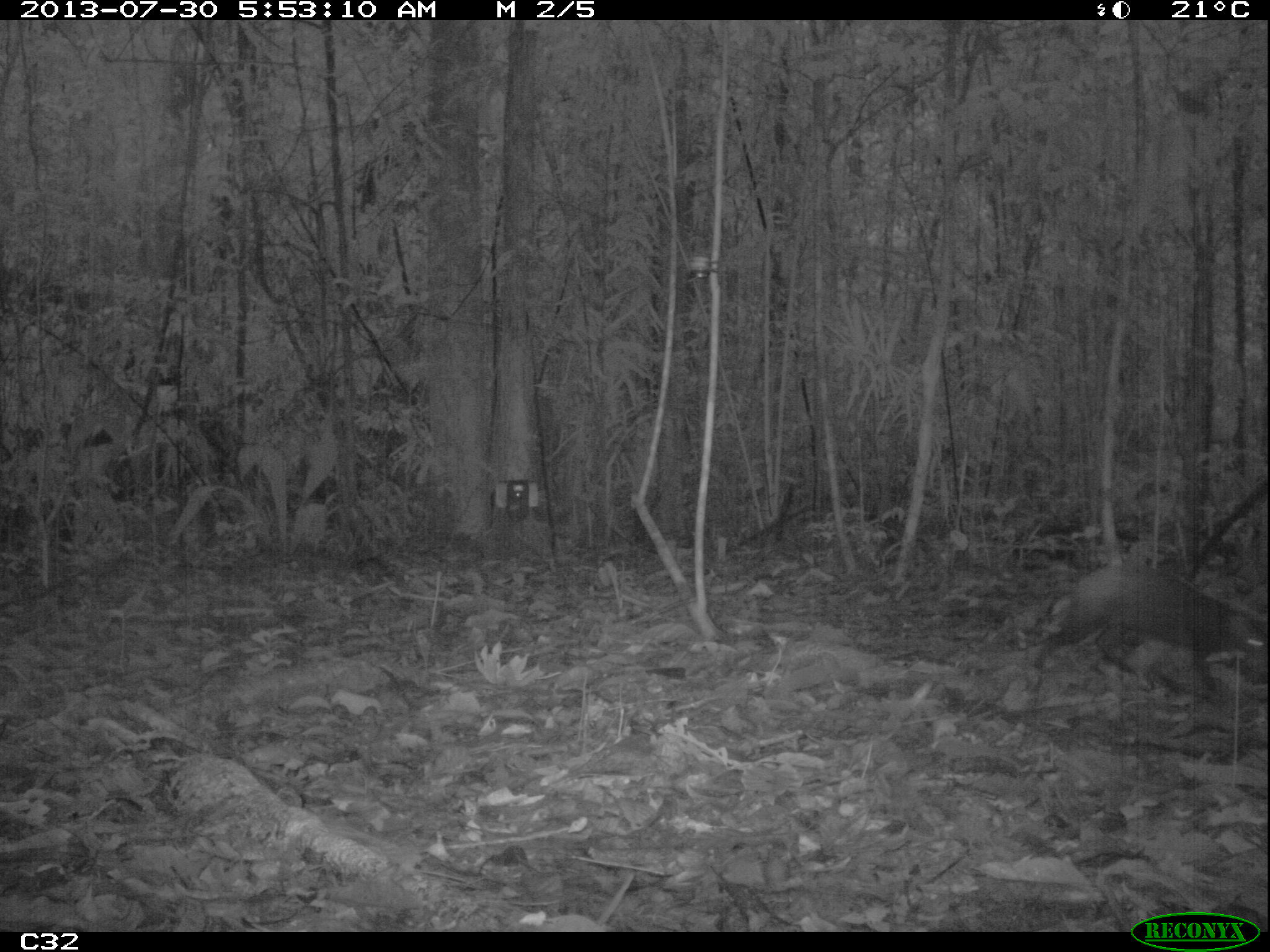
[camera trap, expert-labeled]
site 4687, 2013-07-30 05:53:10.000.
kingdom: Animalia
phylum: Chordata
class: Mammalia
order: Rodentia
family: Dasyproctidae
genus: Dasyprocta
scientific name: Dasyprocta leporina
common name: red-rumped agouti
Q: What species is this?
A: Dasyprocta leporina (red-rumped agouti).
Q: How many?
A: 1.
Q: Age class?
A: Adult.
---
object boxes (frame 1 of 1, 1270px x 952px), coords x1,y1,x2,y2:
dasyprocta leporina: 1031,558,1268,695